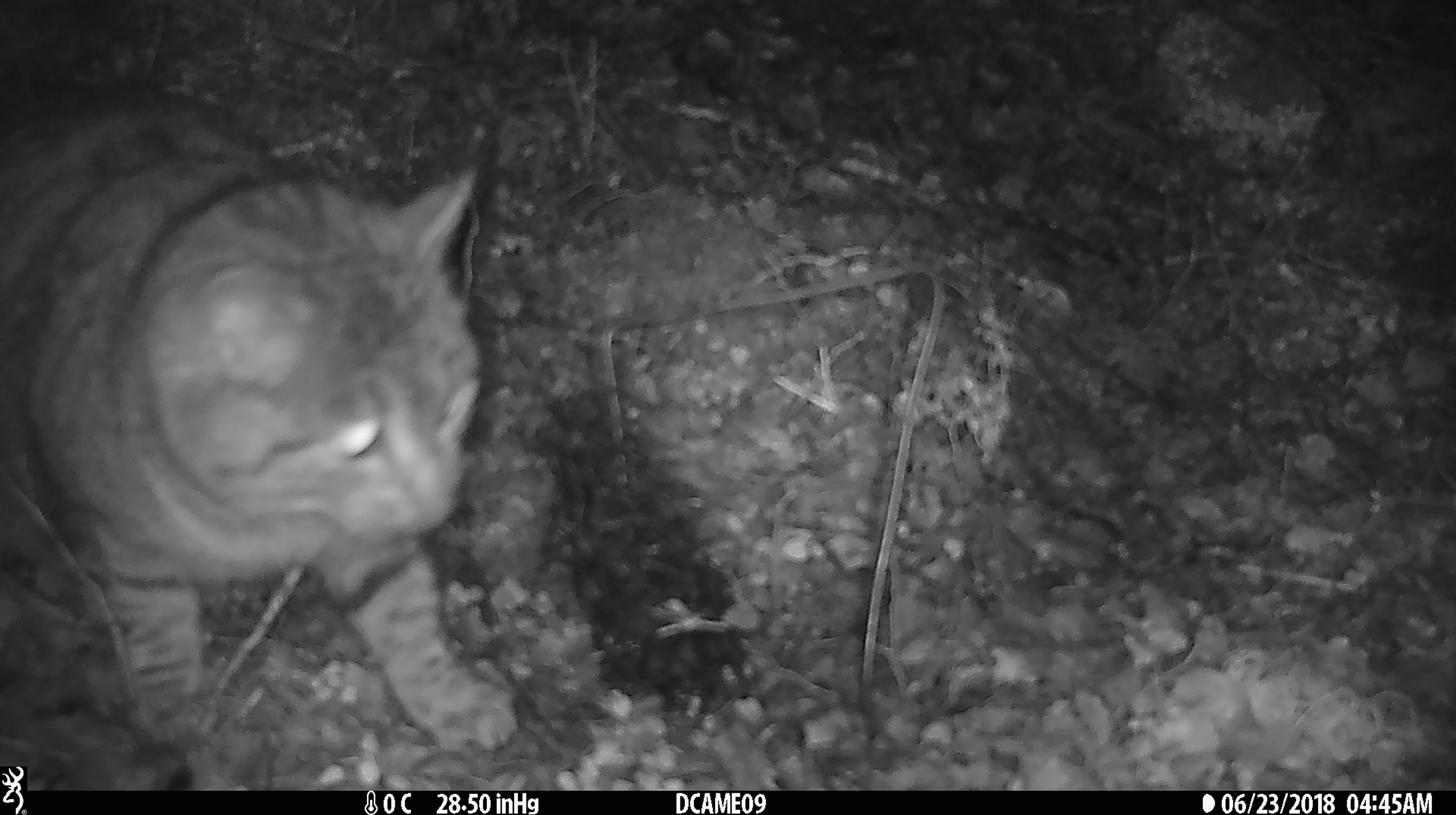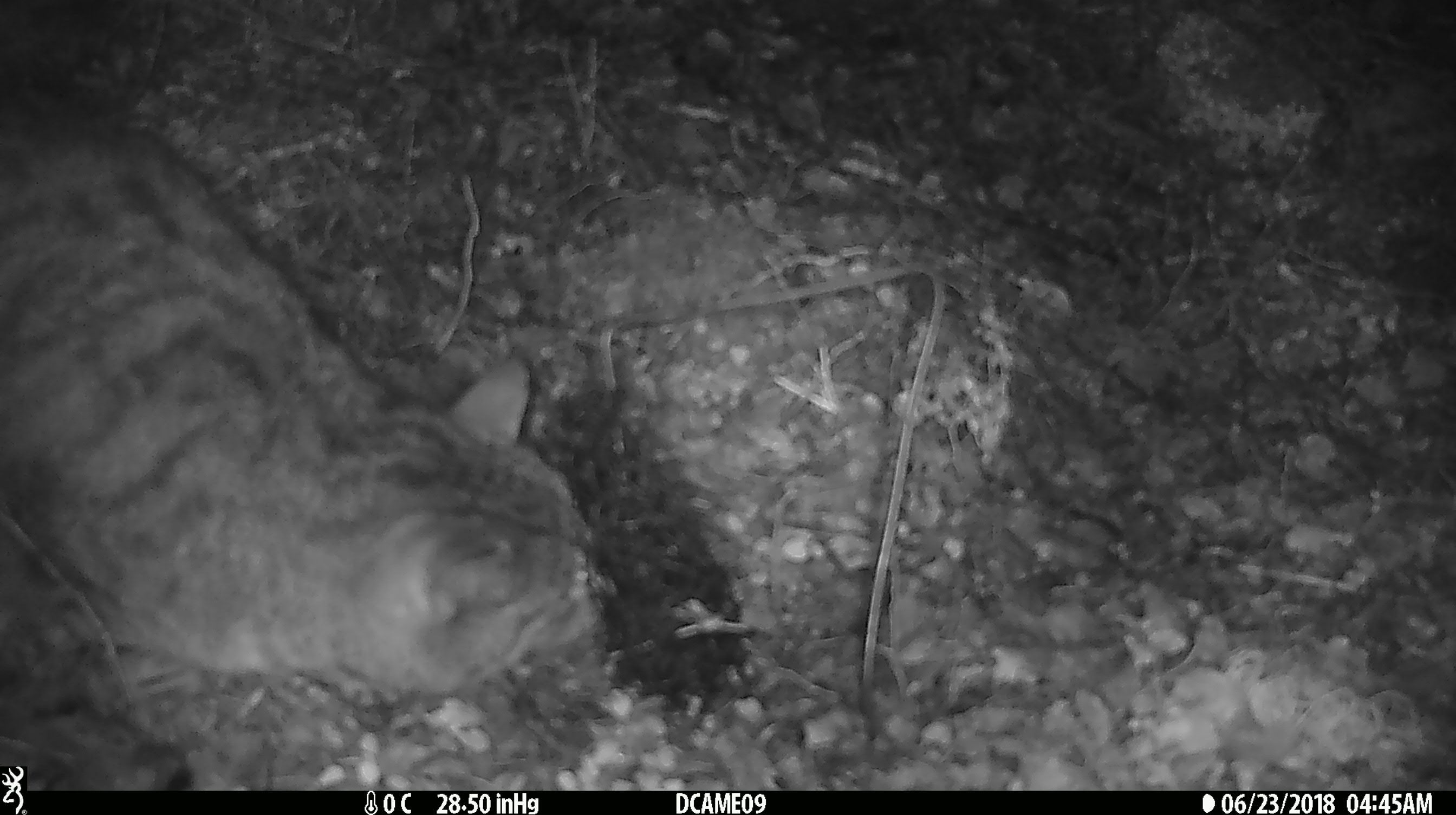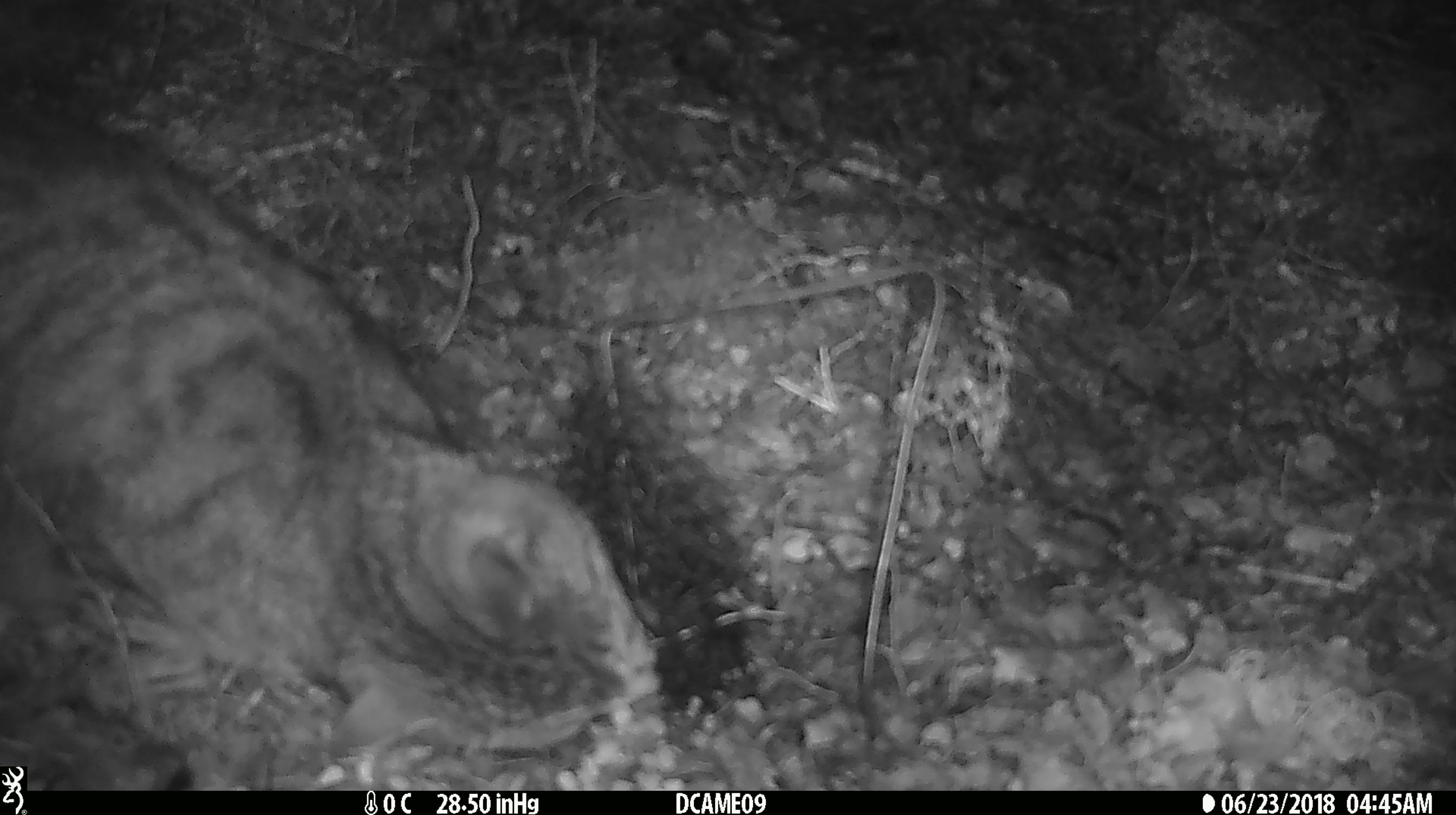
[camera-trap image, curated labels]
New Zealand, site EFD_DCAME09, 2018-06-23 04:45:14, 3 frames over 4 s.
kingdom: Animalia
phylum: Chordata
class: Mammalia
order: Carnivora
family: Felidae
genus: Felis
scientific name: Felis catus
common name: domestic cat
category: cat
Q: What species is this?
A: Cat (domestic cat) (Felis catus).